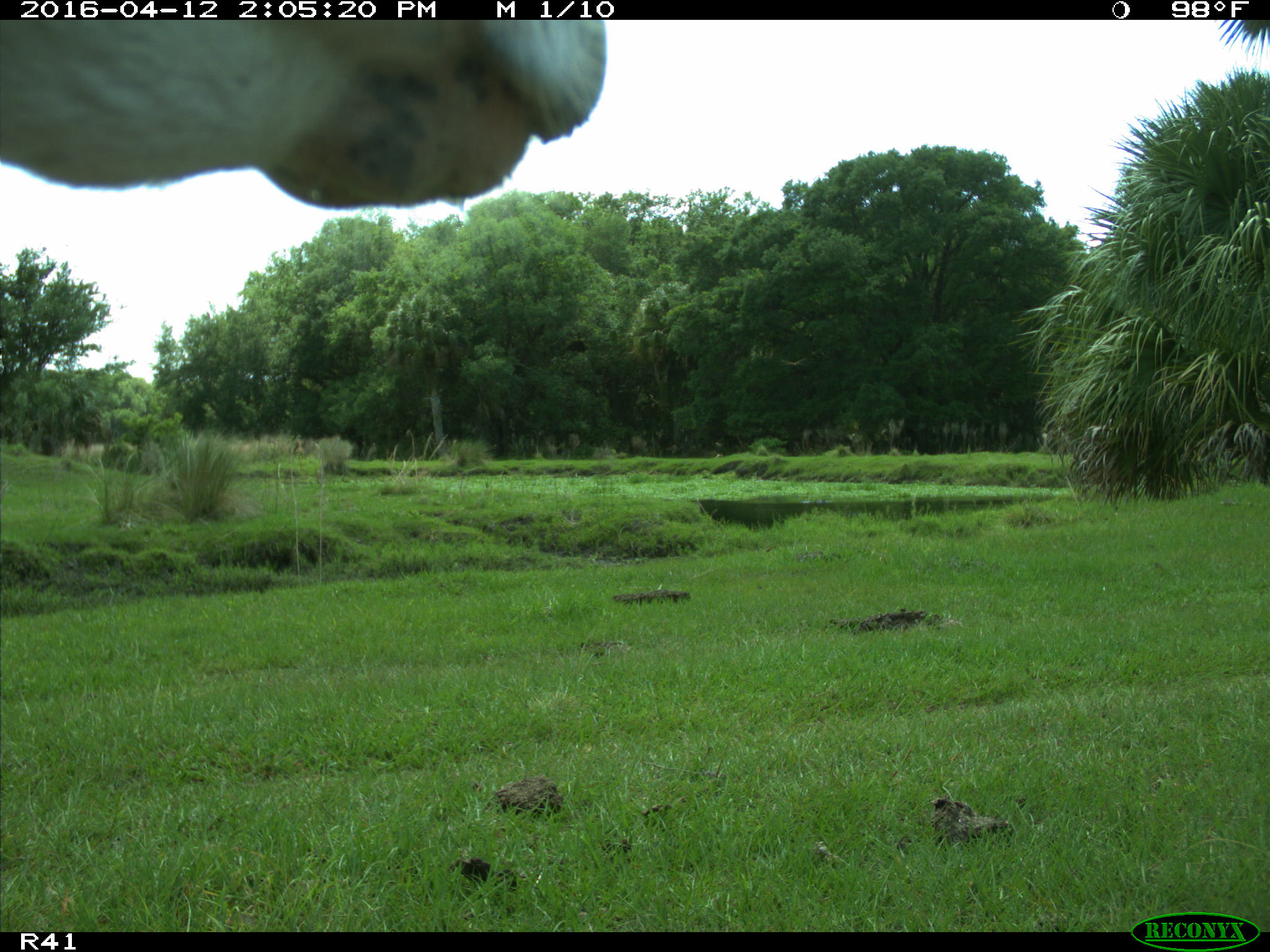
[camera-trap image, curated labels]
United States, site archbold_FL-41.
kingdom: Animalia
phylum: Chordata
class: Mammalia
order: Artiodactyla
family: Bovidae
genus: Bos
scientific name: Bos taurus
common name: domestic cow